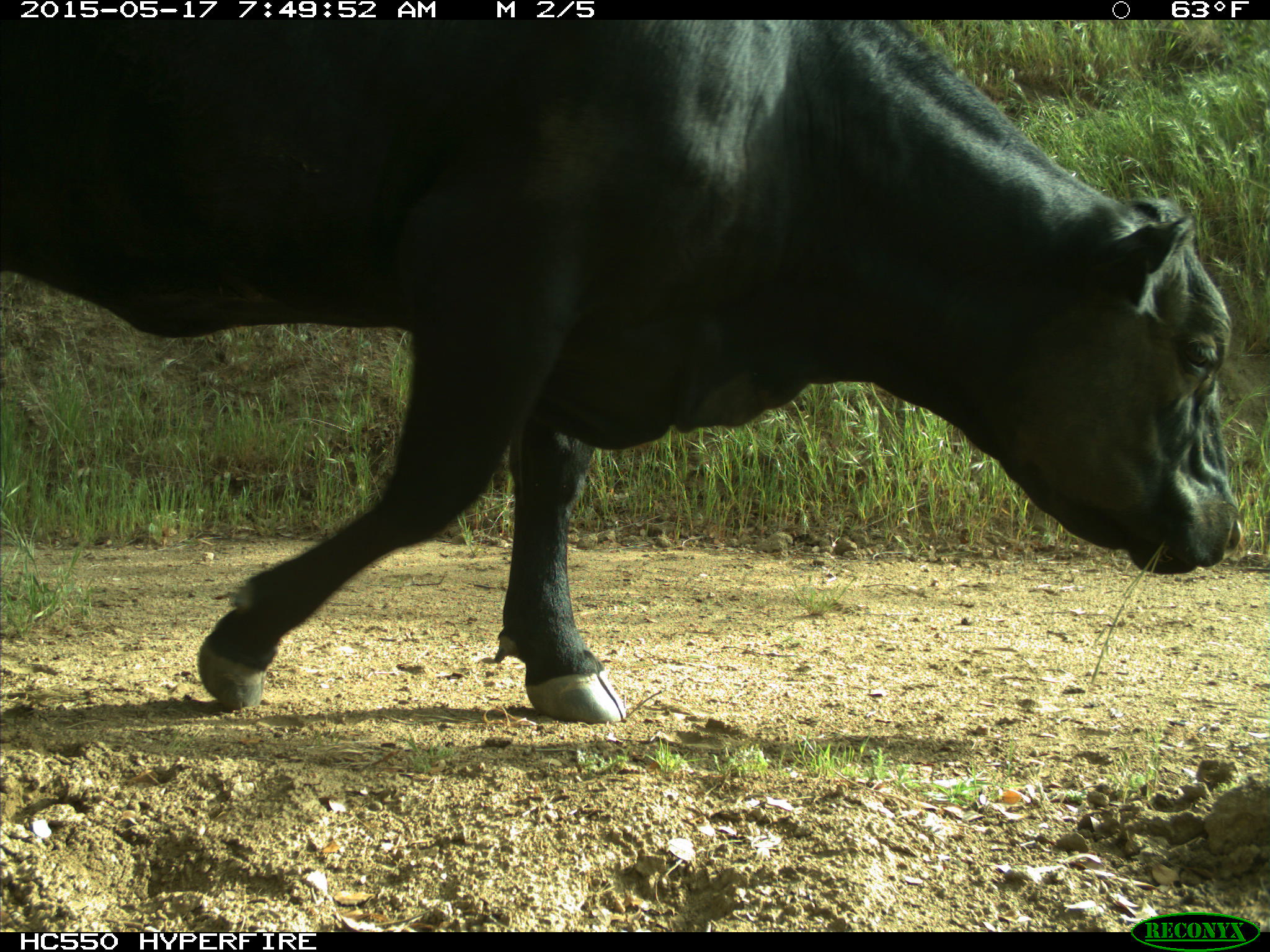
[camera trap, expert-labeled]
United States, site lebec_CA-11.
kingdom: Animalia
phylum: Chordata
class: Mammalia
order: Artiodactyla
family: Bovidae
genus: Bos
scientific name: Bos taurus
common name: domestic cow